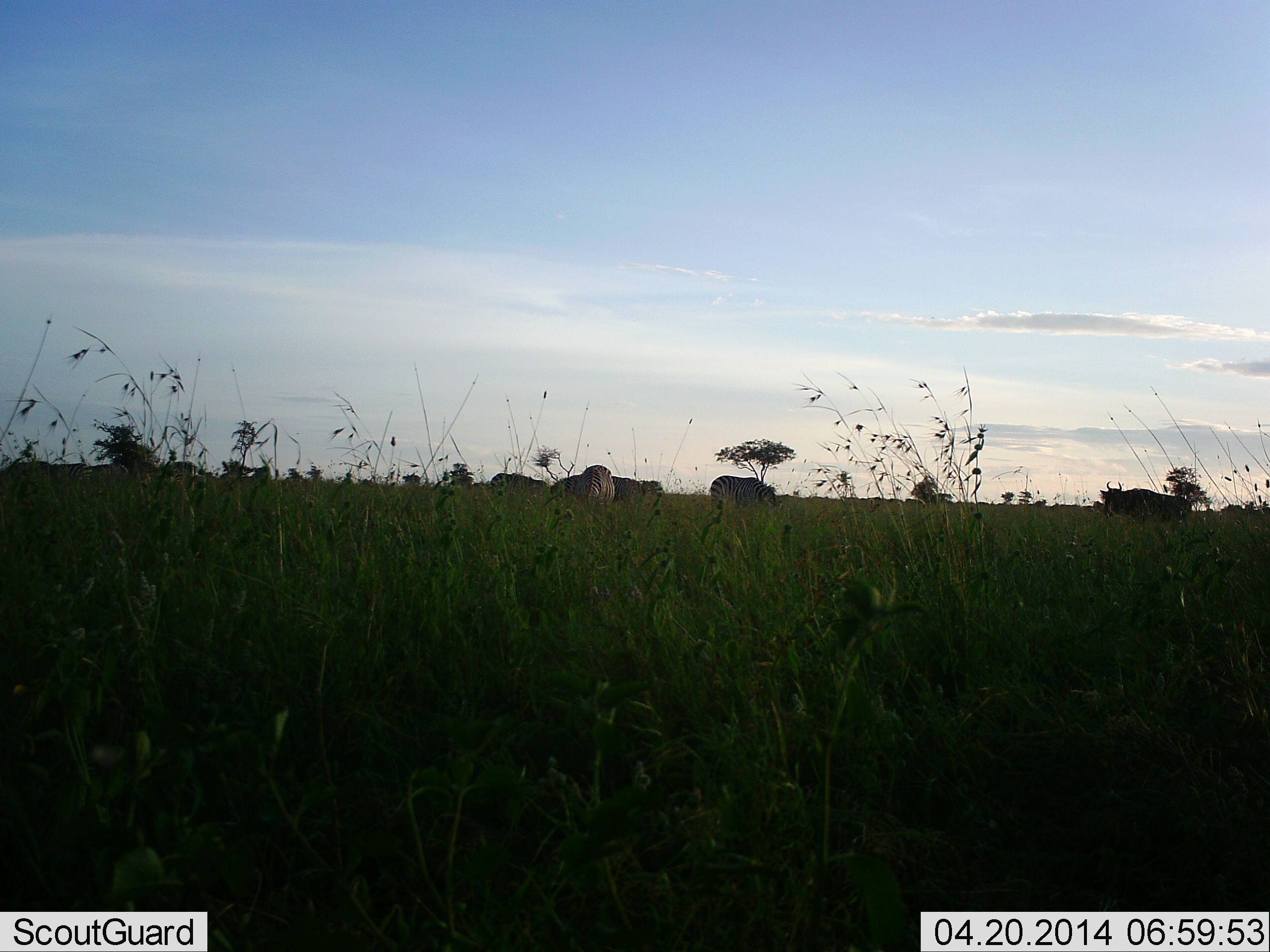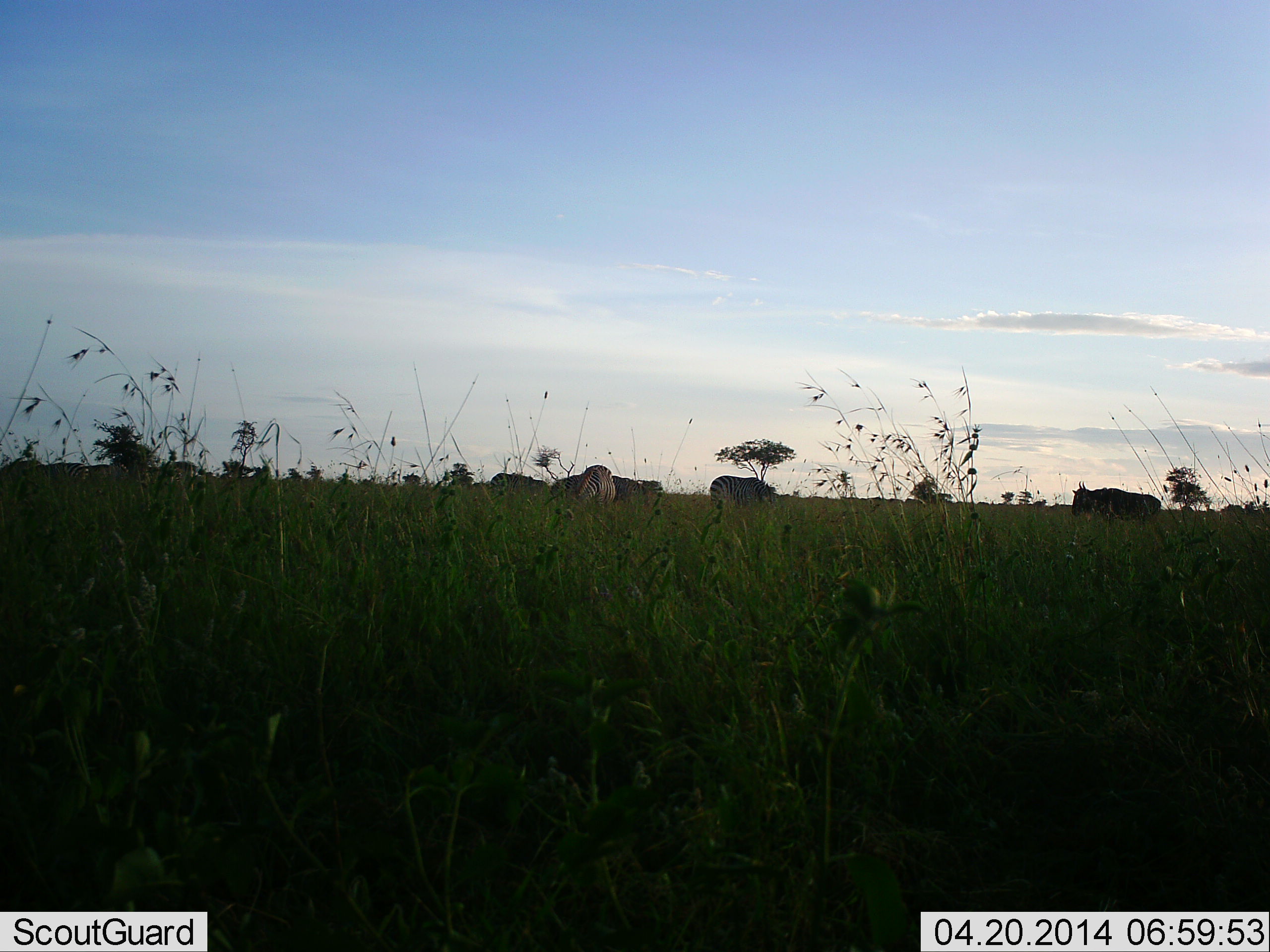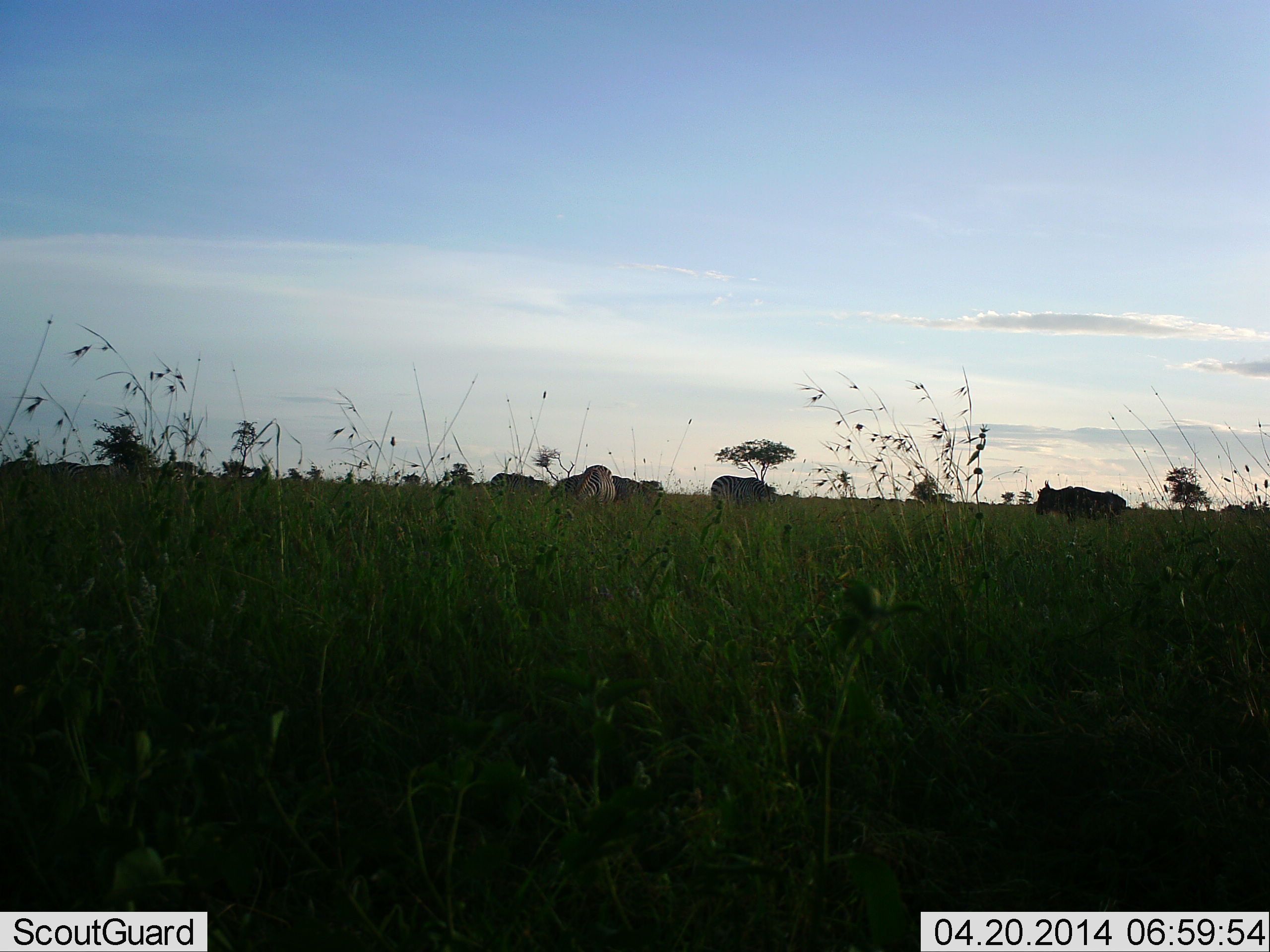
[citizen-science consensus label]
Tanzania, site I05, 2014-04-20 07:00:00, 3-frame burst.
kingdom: Animalia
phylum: Chordata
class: Mammalia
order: Artiodactyla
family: Bovidae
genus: Connochaetes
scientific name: Connochaetes taurinus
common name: blue wildebeest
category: wildebeest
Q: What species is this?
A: Wildebeest (blue wildebeest) (Connochaetes taurinus).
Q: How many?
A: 1.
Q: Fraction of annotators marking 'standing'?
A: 27%.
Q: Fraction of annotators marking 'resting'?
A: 0%.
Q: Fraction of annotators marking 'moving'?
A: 87%.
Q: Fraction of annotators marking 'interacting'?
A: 0%.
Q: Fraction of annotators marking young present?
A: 0%.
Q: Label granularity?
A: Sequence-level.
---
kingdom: Animalia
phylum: Chordata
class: Mammalia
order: Perissodactyla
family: Equidae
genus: Equus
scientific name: Equus quagga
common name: plains zebra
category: zebra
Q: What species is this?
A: Zebra (plains zebra) (Equus quagga).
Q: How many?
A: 5.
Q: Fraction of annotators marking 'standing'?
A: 36%.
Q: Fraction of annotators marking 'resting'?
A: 0%.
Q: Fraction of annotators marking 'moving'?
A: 0%.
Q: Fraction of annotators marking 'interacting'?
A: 0%.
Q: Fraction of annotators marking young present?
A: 0%.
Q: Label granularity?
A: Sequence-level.